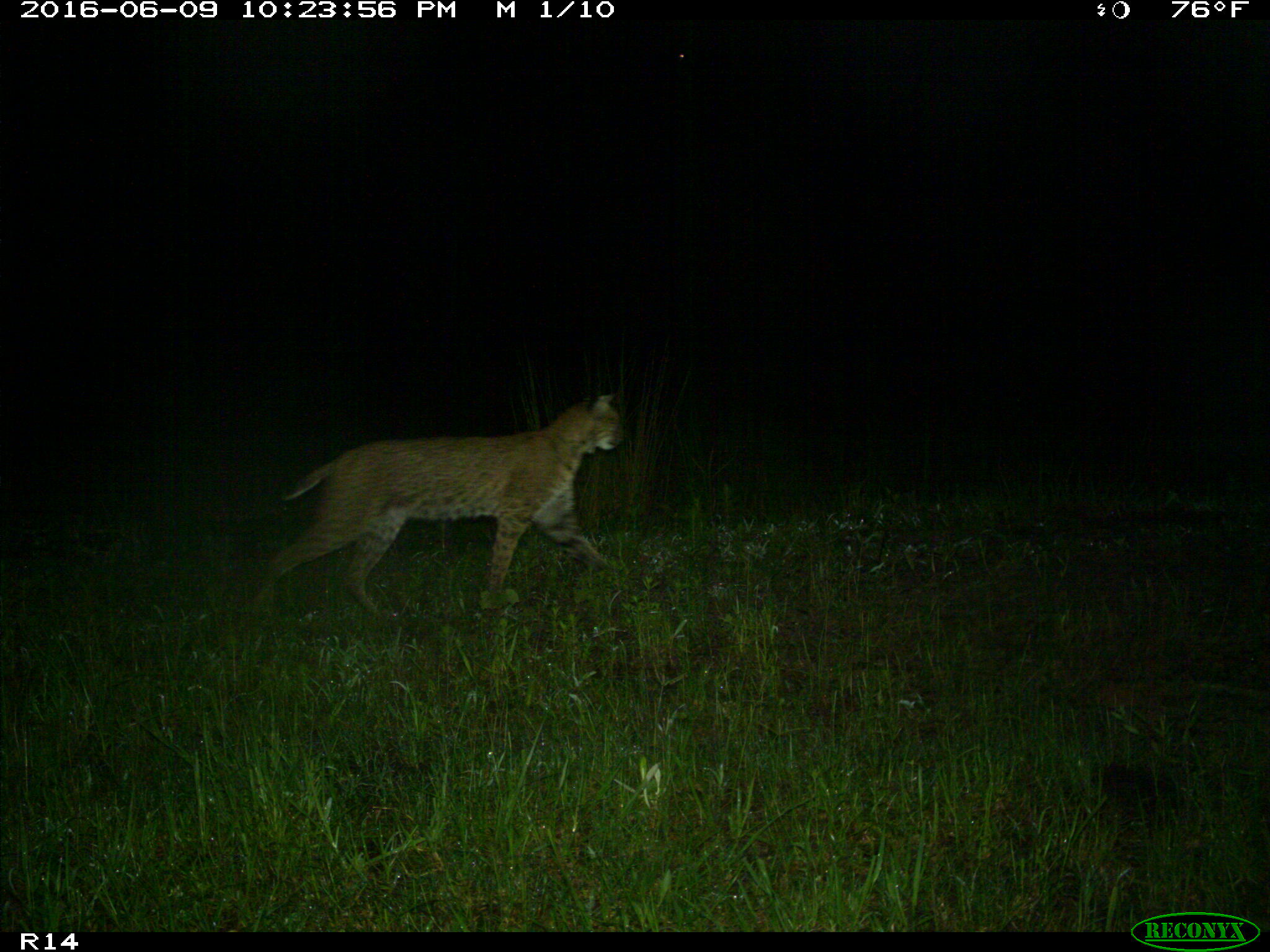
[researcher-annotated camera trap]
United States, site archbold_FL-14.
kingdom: Animalia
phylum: Chordata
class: Mammalia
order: Carnivora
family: Felidae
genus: Lynx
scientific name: Lynx rufus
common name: bobcat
Lynx rufus (bobcat).